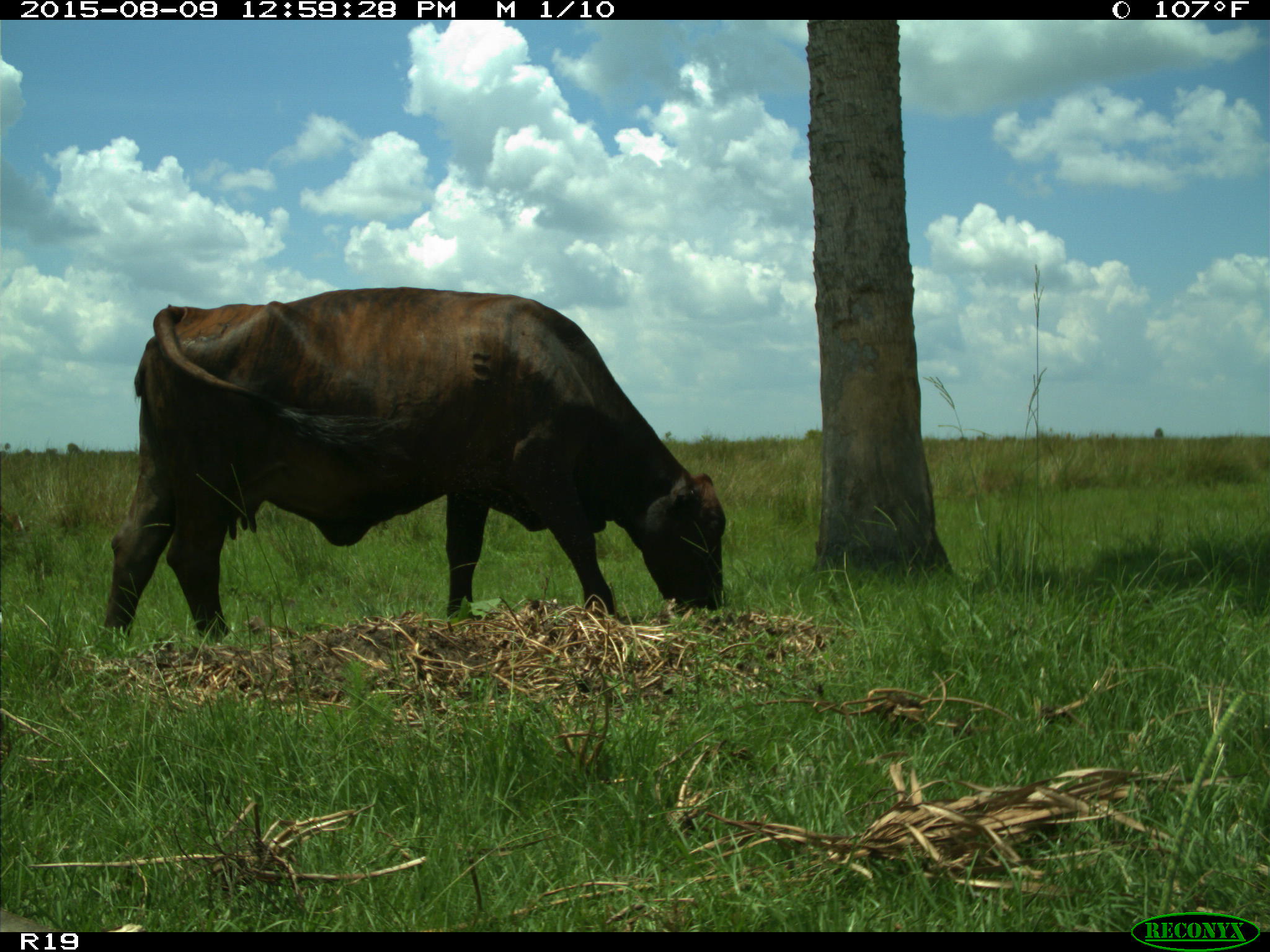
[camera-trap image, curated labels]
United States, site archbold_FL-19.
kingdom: Animalia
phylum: Chordata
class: Mammalia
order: Artiodactyla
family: Bovidae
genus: Bos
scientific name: Bos taurus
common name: domestic cow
Bos taurus (domestic cow).